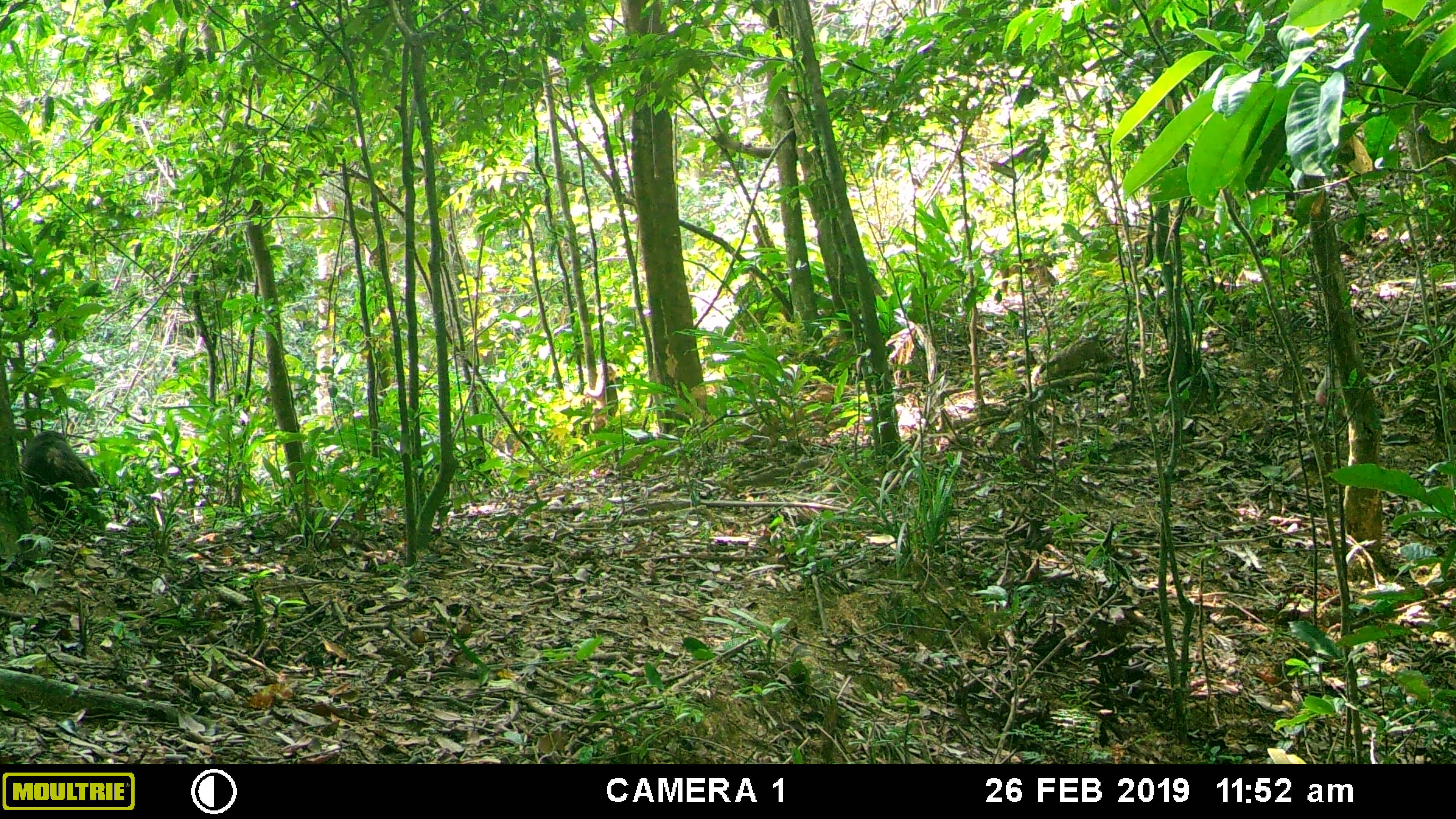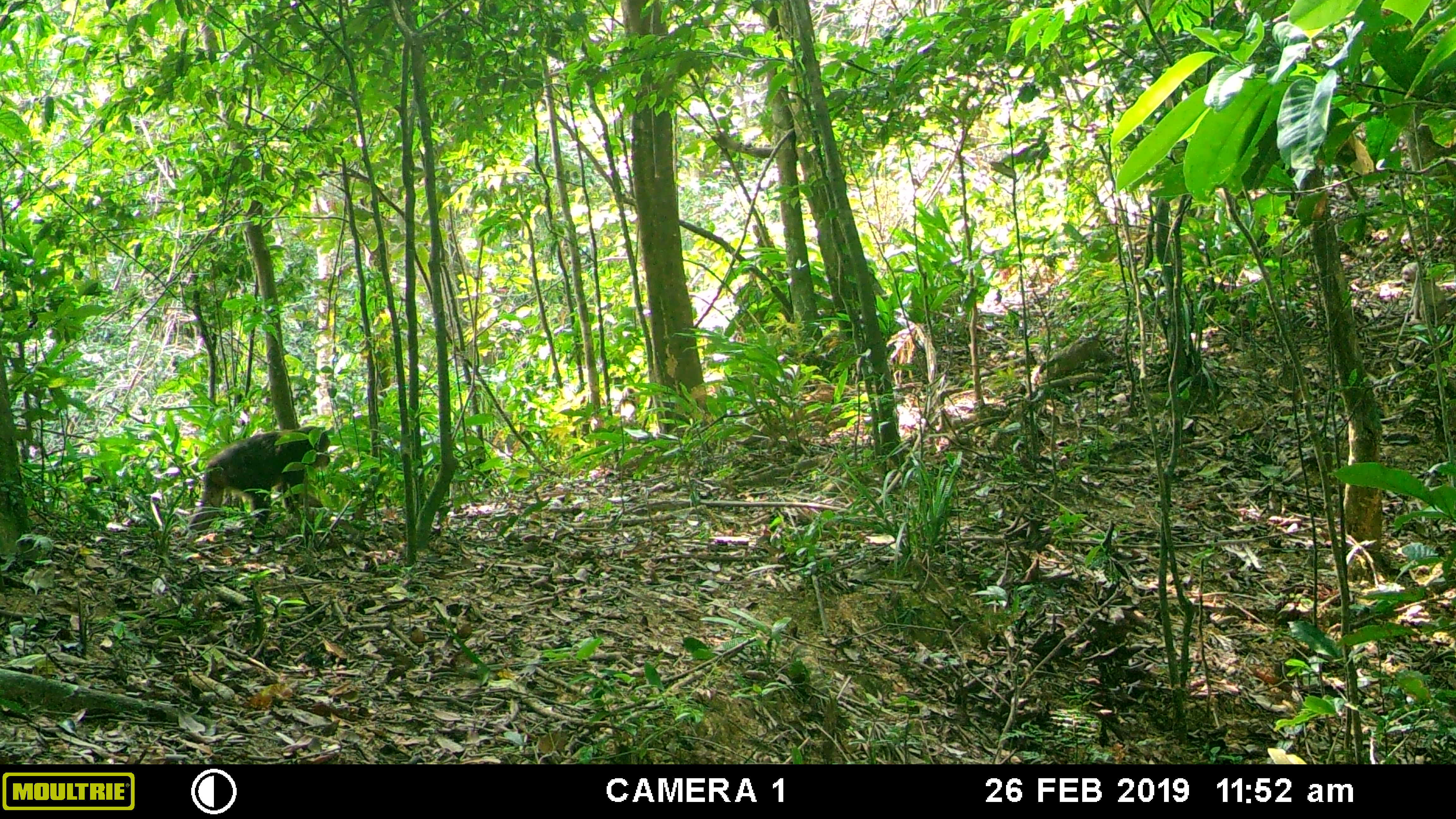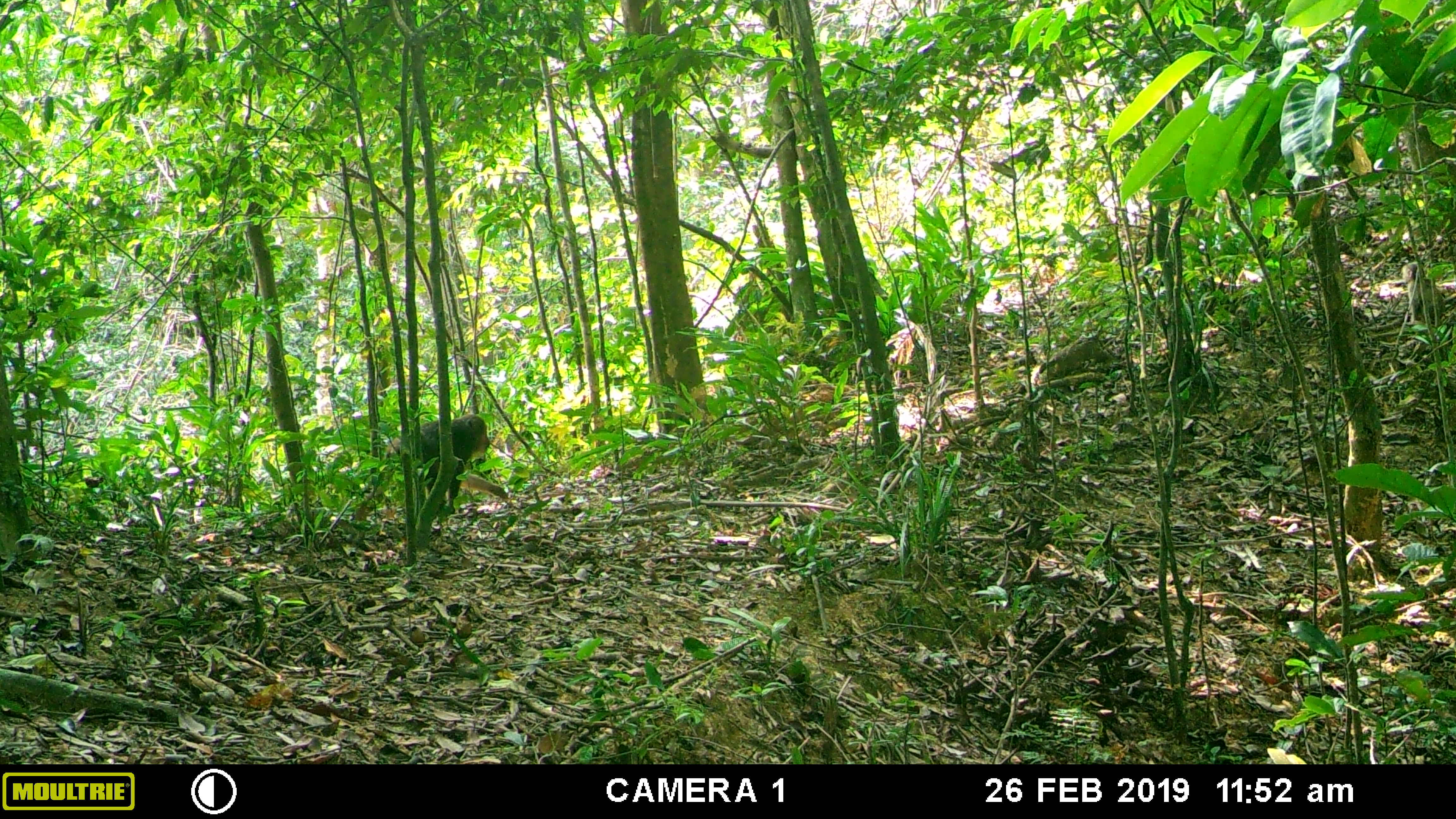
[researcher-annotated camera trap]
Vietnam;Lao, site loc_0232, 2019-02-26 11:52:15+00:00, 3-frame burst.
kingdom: Animalia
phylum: Chordata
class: Mammalia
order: Primates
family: Cercopithecidae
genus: Macaca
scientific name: Macaca arctoides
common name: stump-tailed macaque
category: stump tailed macaque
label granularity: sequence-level